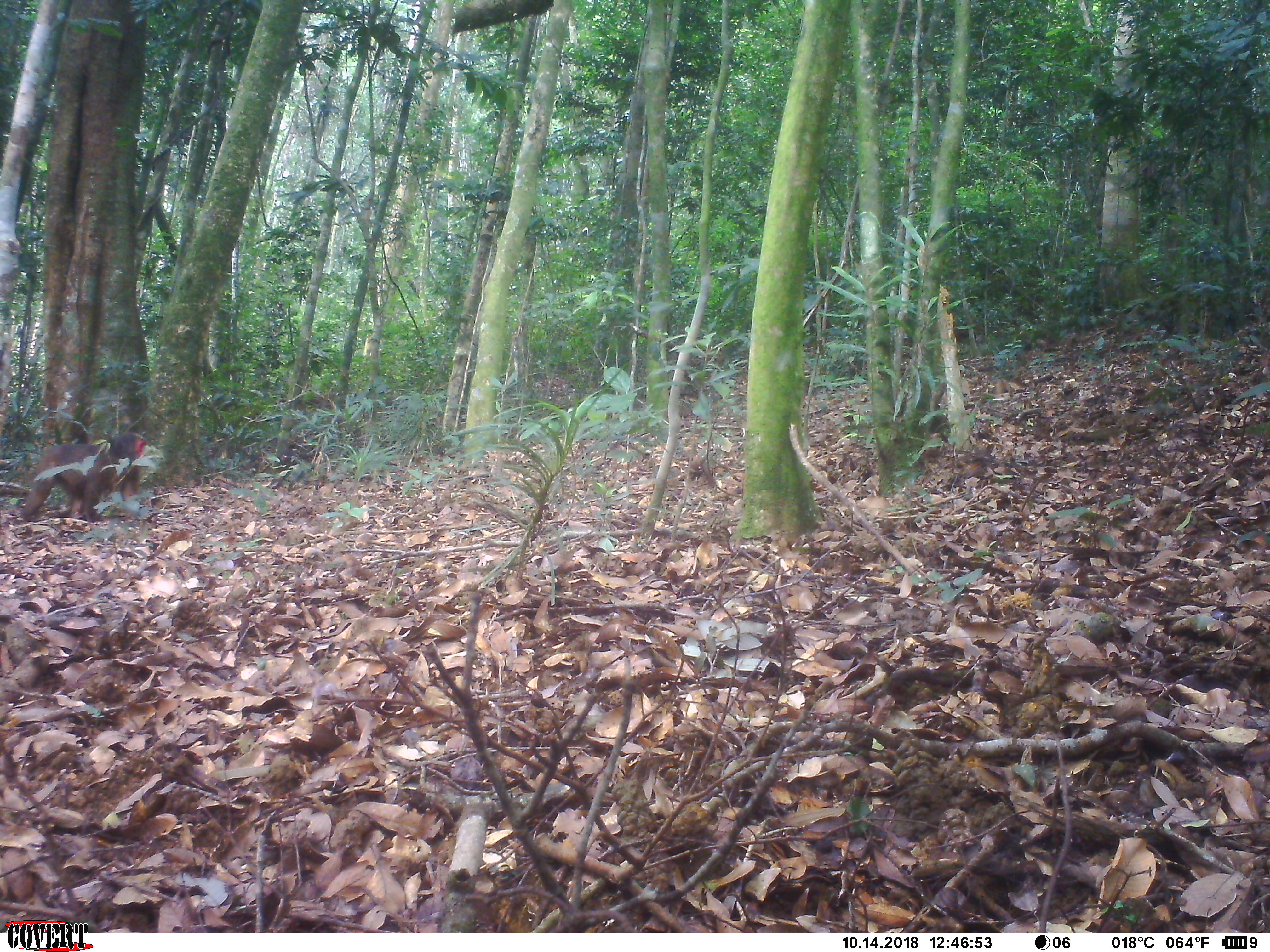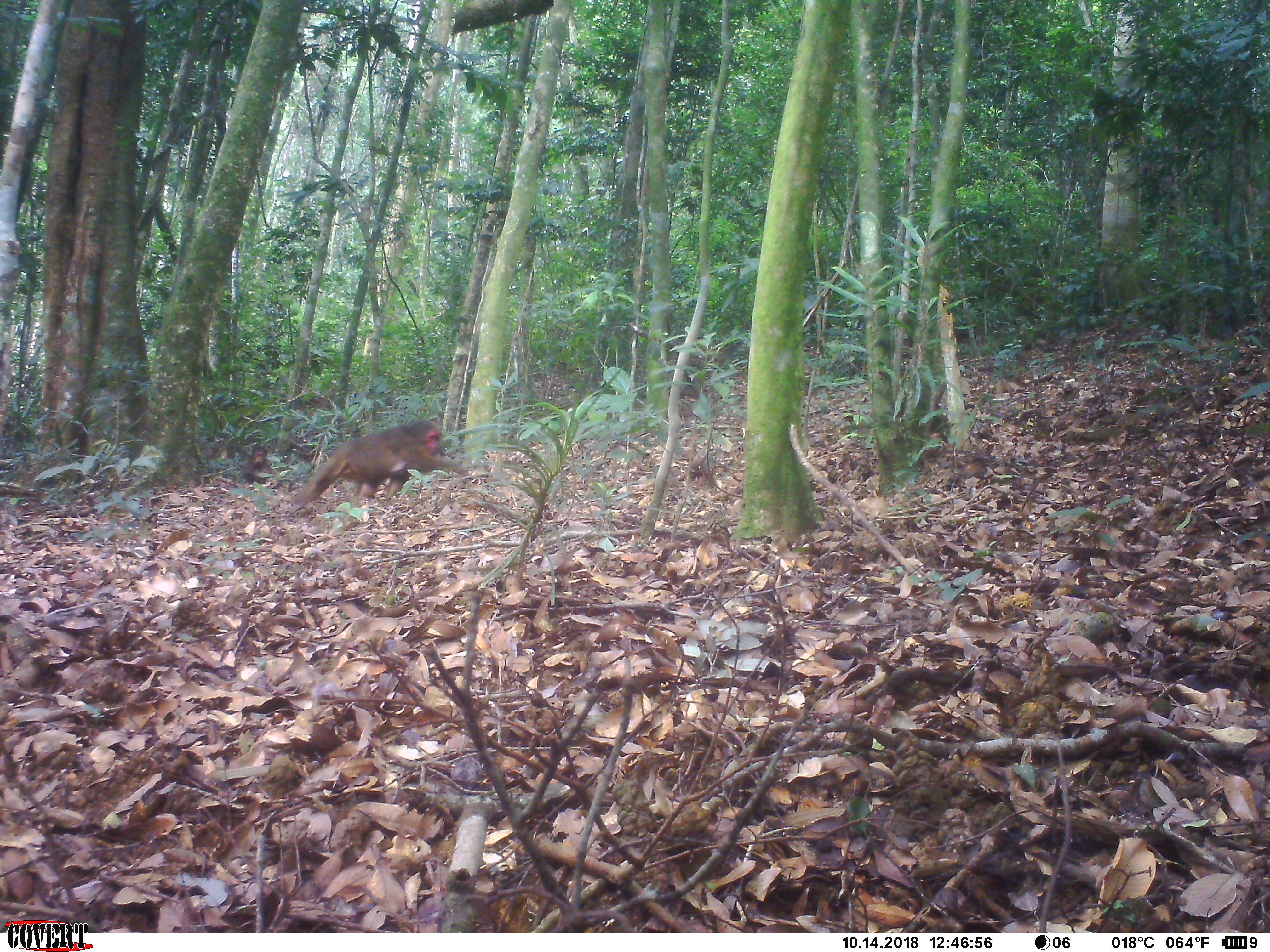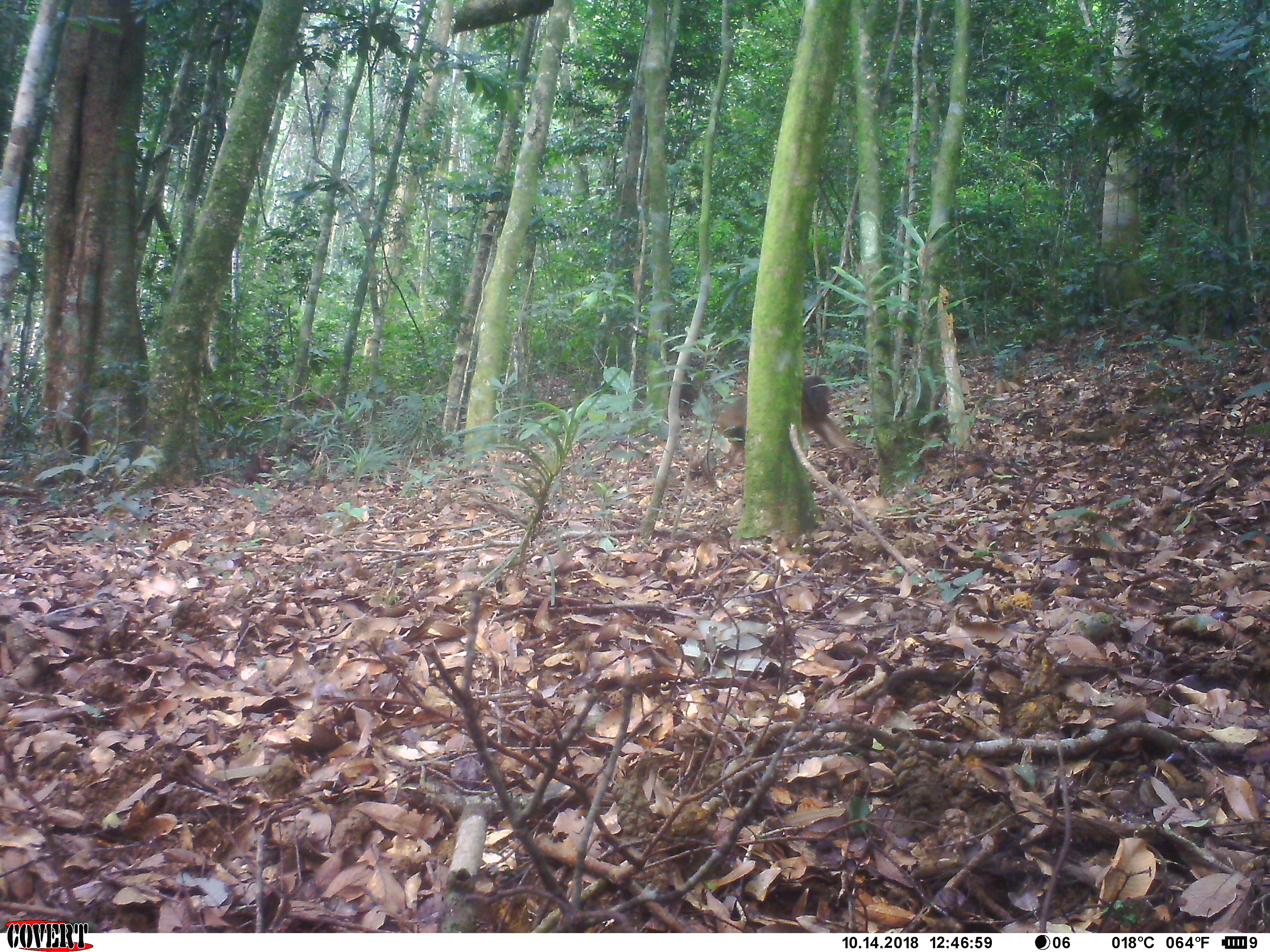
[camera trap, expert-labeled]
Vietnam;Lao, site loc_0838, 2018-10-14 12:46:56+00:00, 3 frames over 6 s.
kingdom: Animalia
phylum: Chordata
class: Mammalia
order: Primates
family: Cercopithecidae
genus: Macaca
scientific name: Macaca arctoides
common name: stump-tailed macaque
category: stump tailed macaque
Stump tailed macaque (stump-tailed macaque) (Macaca arctoides). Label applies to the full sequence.